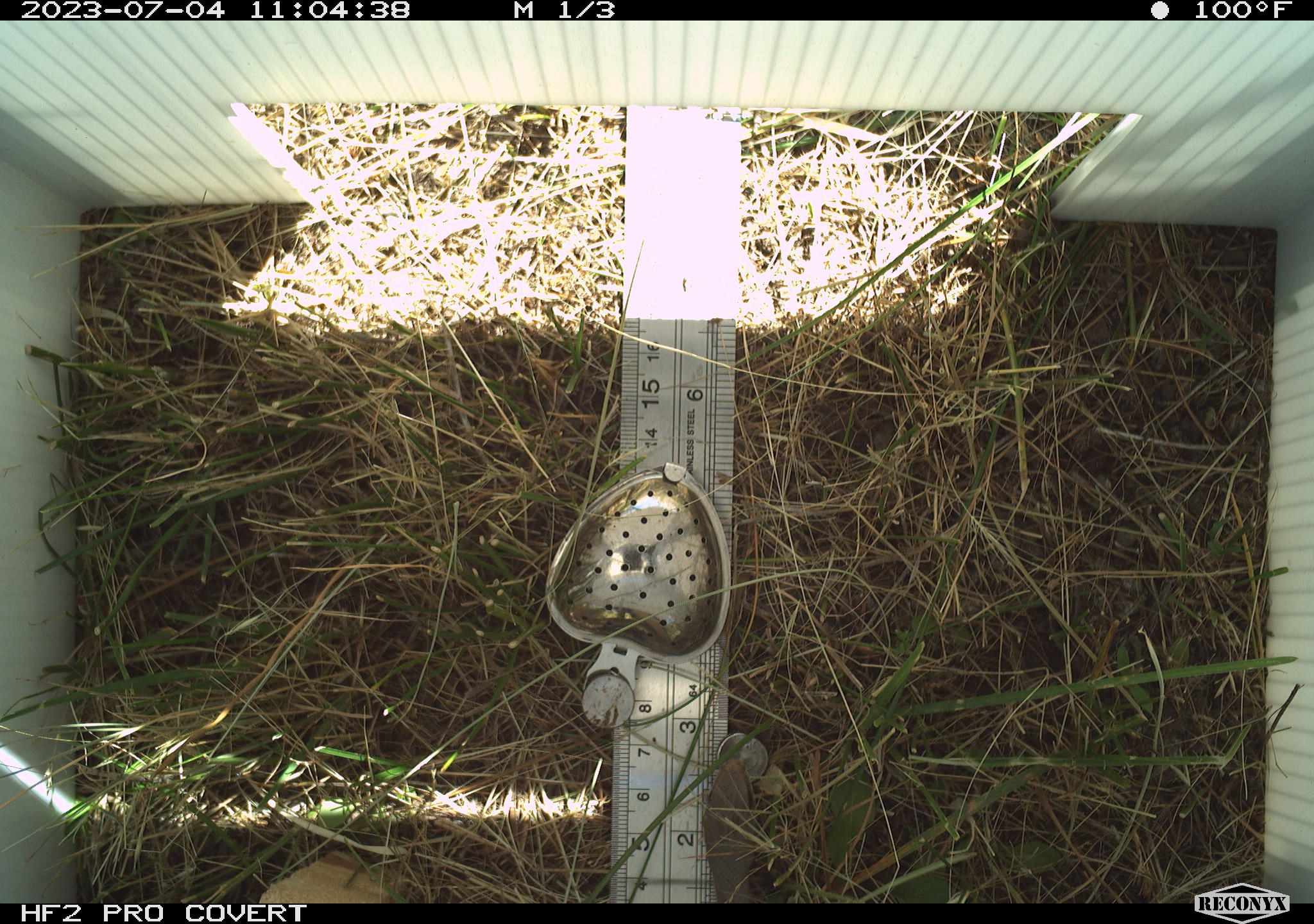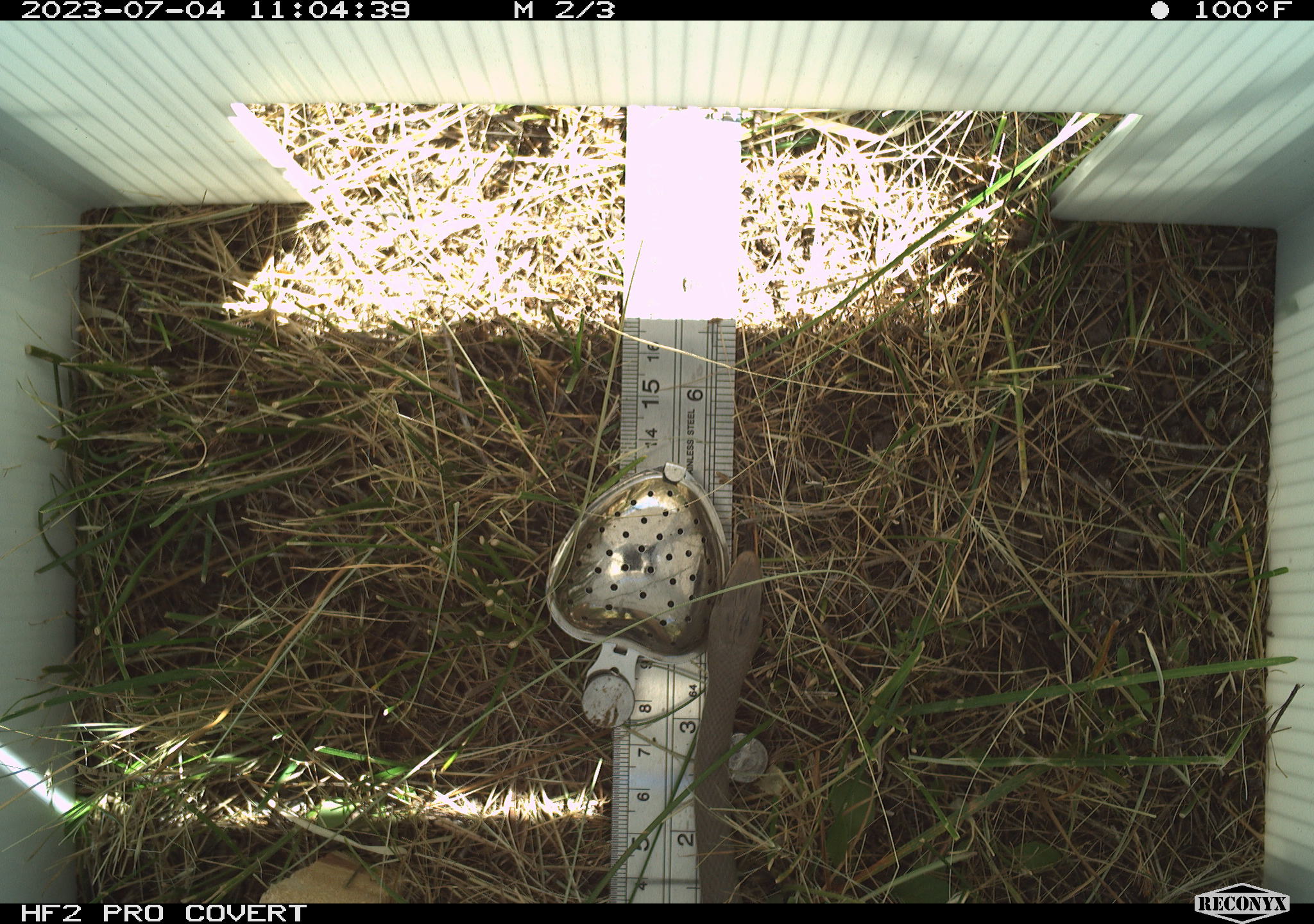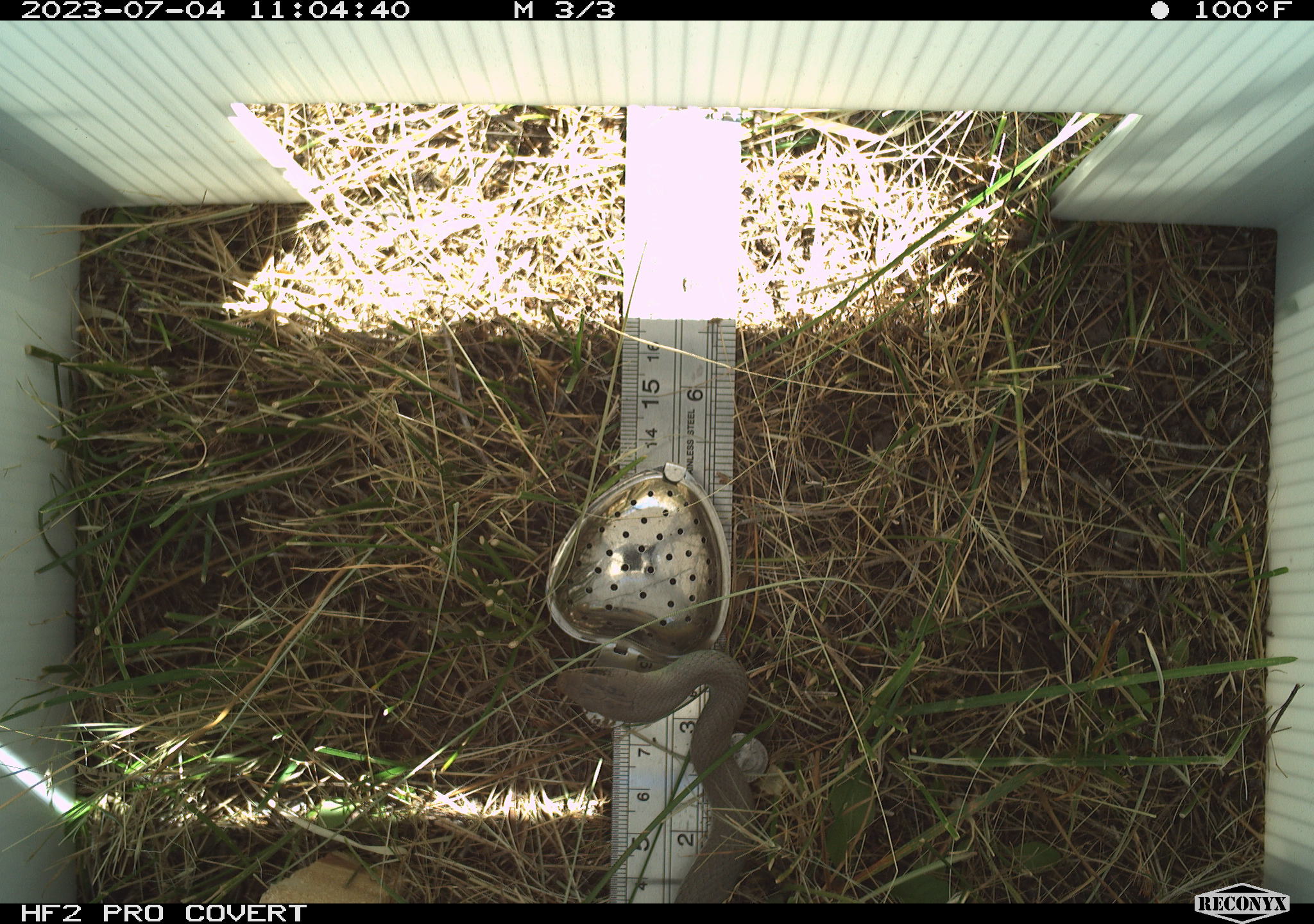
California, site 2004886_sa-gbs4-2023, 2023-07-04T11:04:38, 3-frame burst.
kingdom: Animalia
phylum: Chordata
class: Reptilia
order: Squamata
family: Colubridae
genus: Coluber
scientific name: Coluber constrictor mormon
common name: western yellow-bellied racer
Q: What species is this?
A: Western yellow-bellied racer (Coluber constrictor mormon).